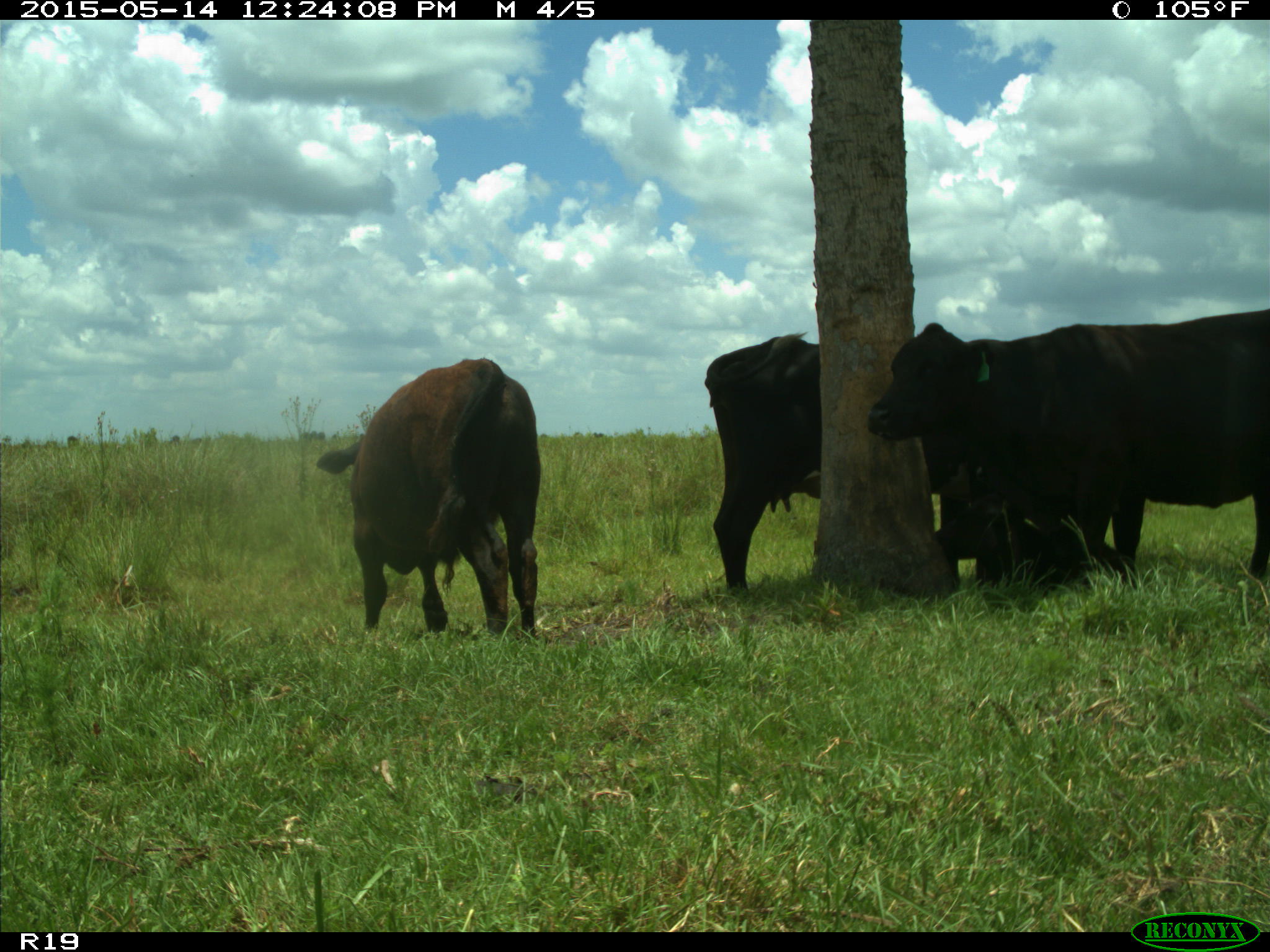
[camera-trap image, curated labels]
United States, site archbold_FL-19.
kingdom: Animalia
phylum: Chordata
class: Mammalia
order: Artiodactyla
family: Bovidae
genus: Bos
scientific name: Bos taurus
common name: domestic cow